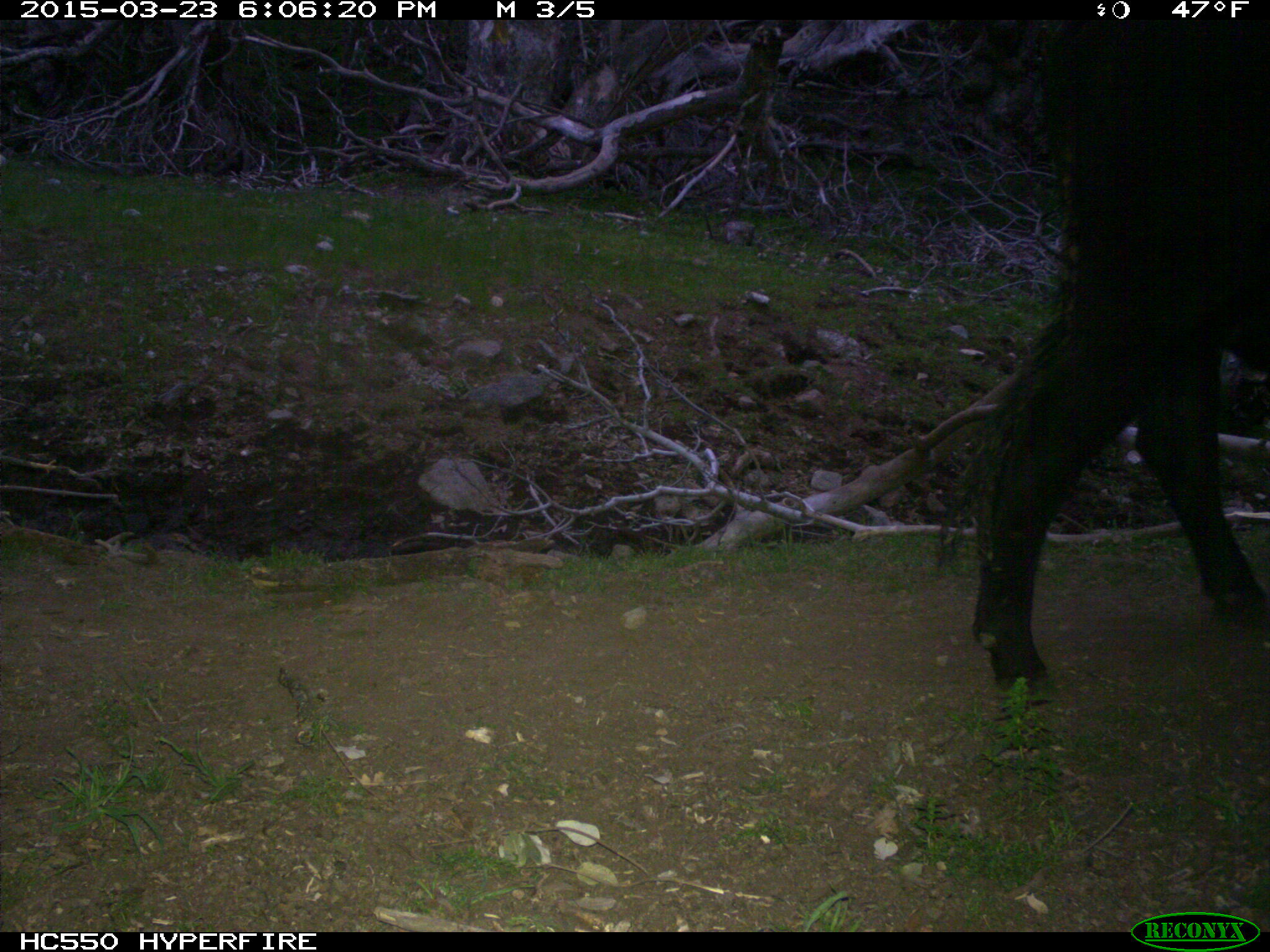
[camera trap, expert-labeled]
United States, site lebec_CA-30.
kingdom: Animalia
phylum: Chordata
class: Mammalia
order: Artiodactyla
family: Bovidae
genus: Bos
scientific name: Bos taurus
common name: domestic cow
Bos taurus (domestic cow).